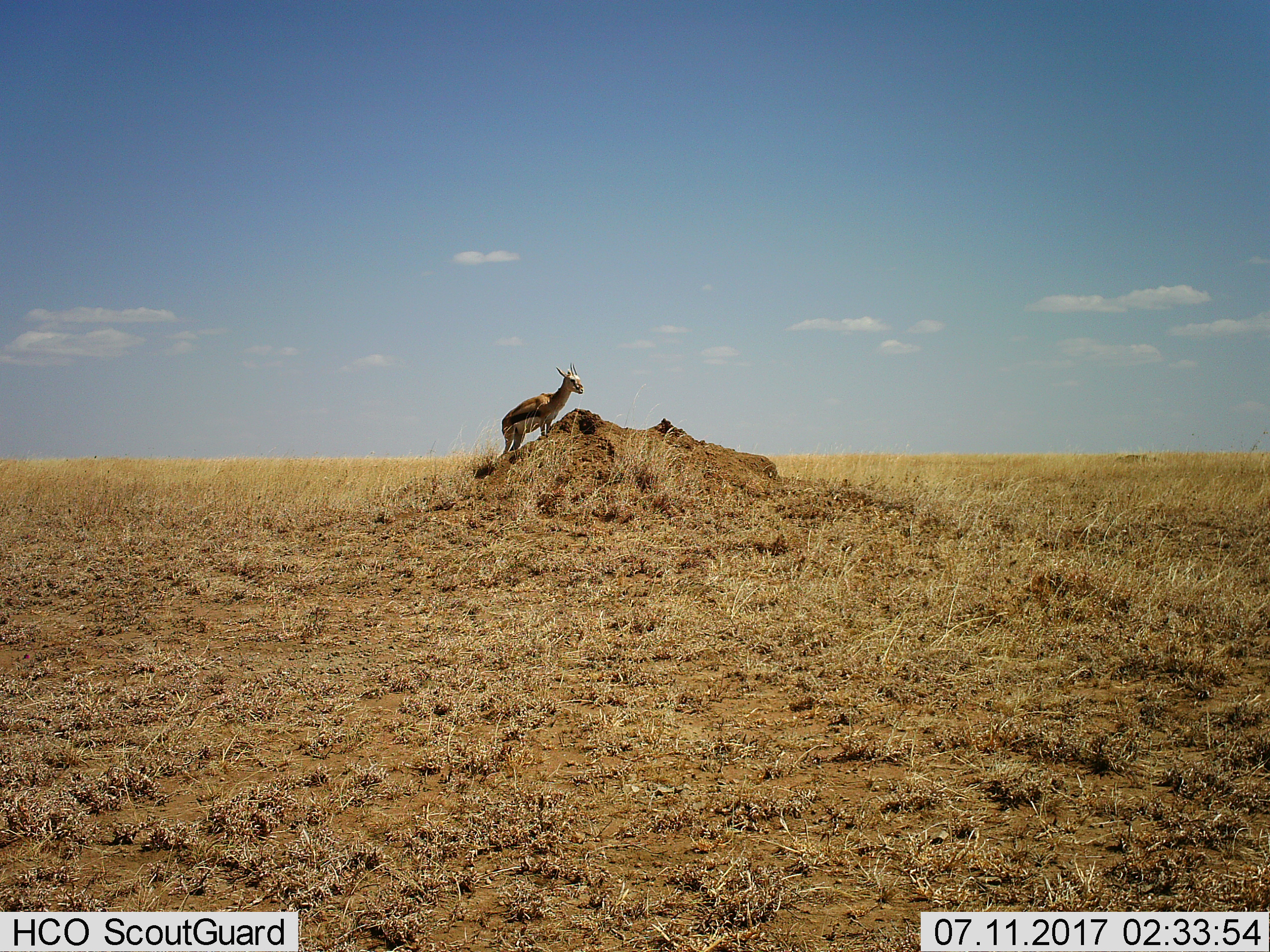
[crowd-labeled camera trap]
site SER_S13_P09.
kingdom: Animalia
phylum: Chordata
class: Mammalia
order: Artiodactyla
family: Bovidae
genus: Eudorcas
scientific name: Eudorcas thomsonii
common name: thomson's gazelle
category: gazellethomsons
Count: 1.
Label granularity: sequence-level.